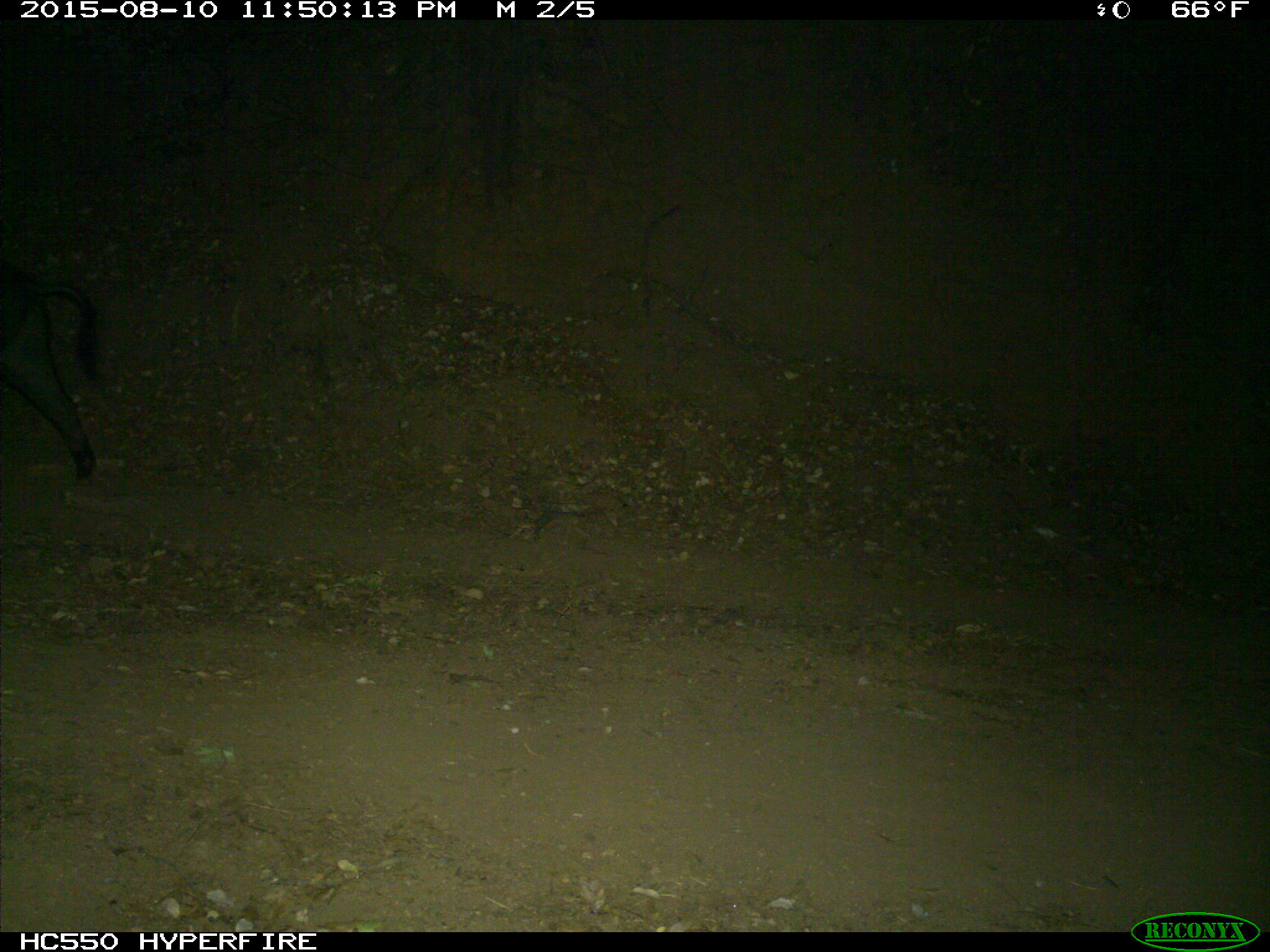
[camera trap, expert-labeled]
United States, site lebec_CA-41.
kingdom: Animalia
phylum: Chordata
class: Mammalia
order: Artiodactyla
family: Suidae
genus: Sus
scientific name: Sus scrofa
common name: wild boar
Sus scrofa (wild boar).